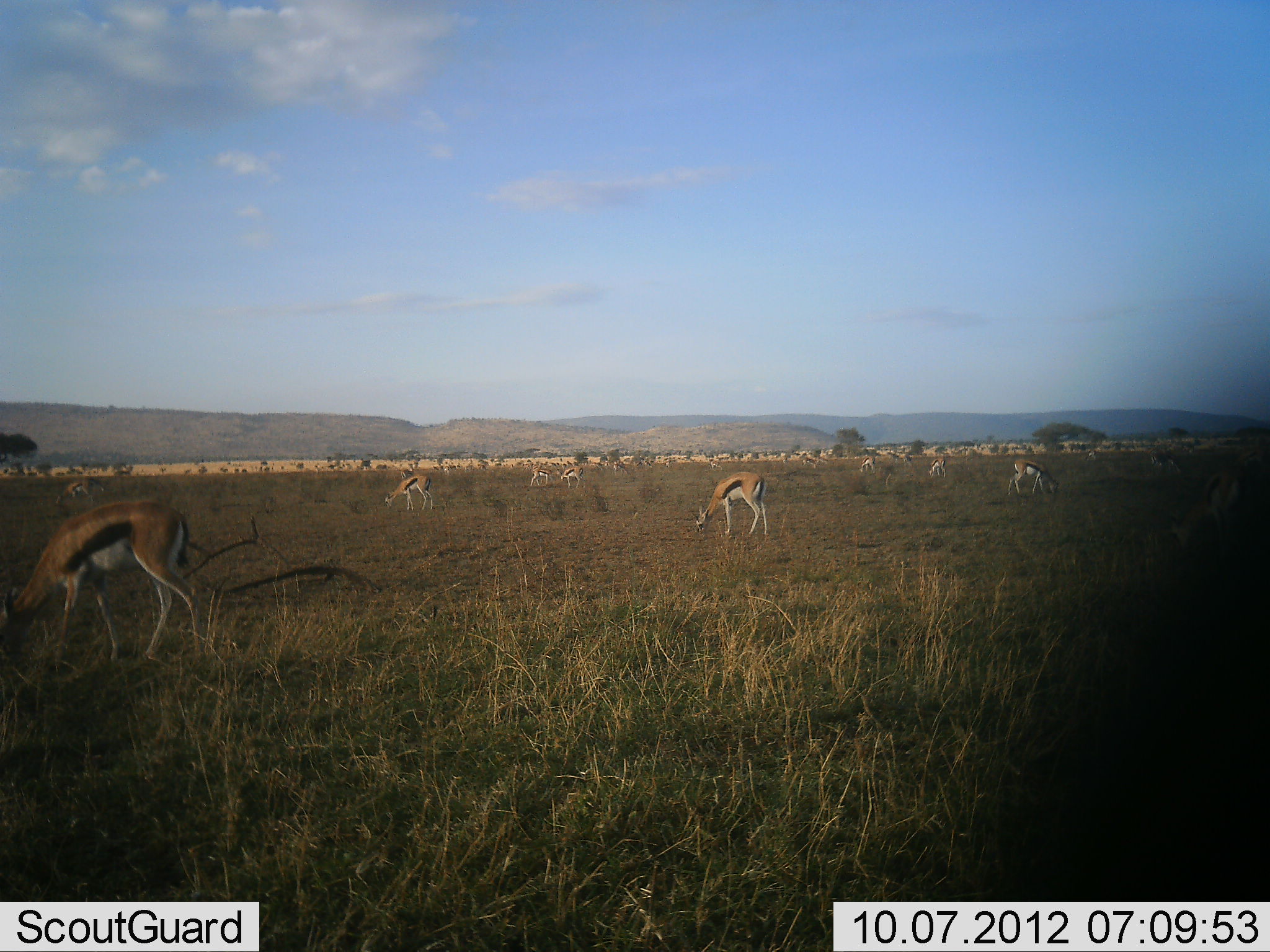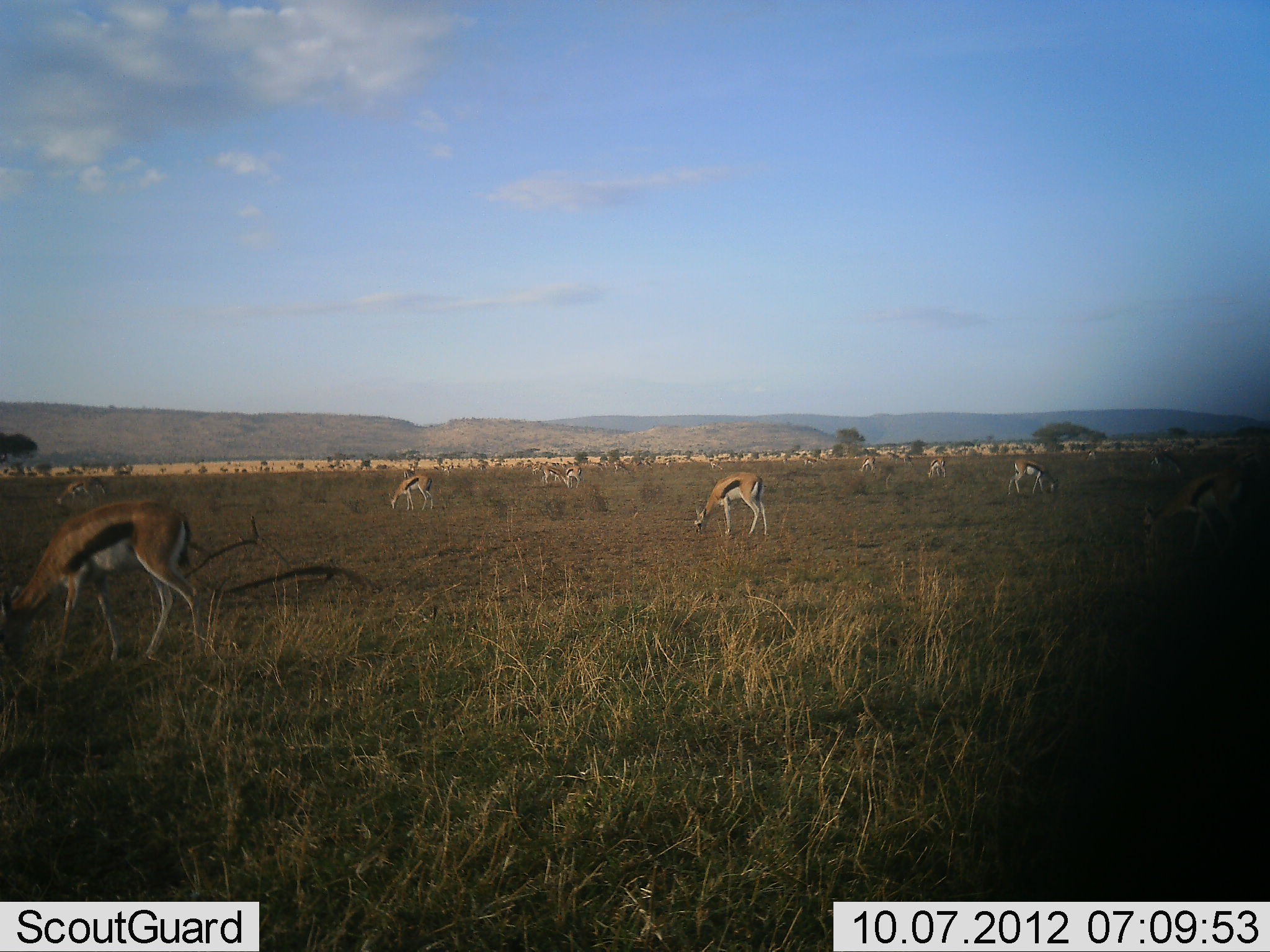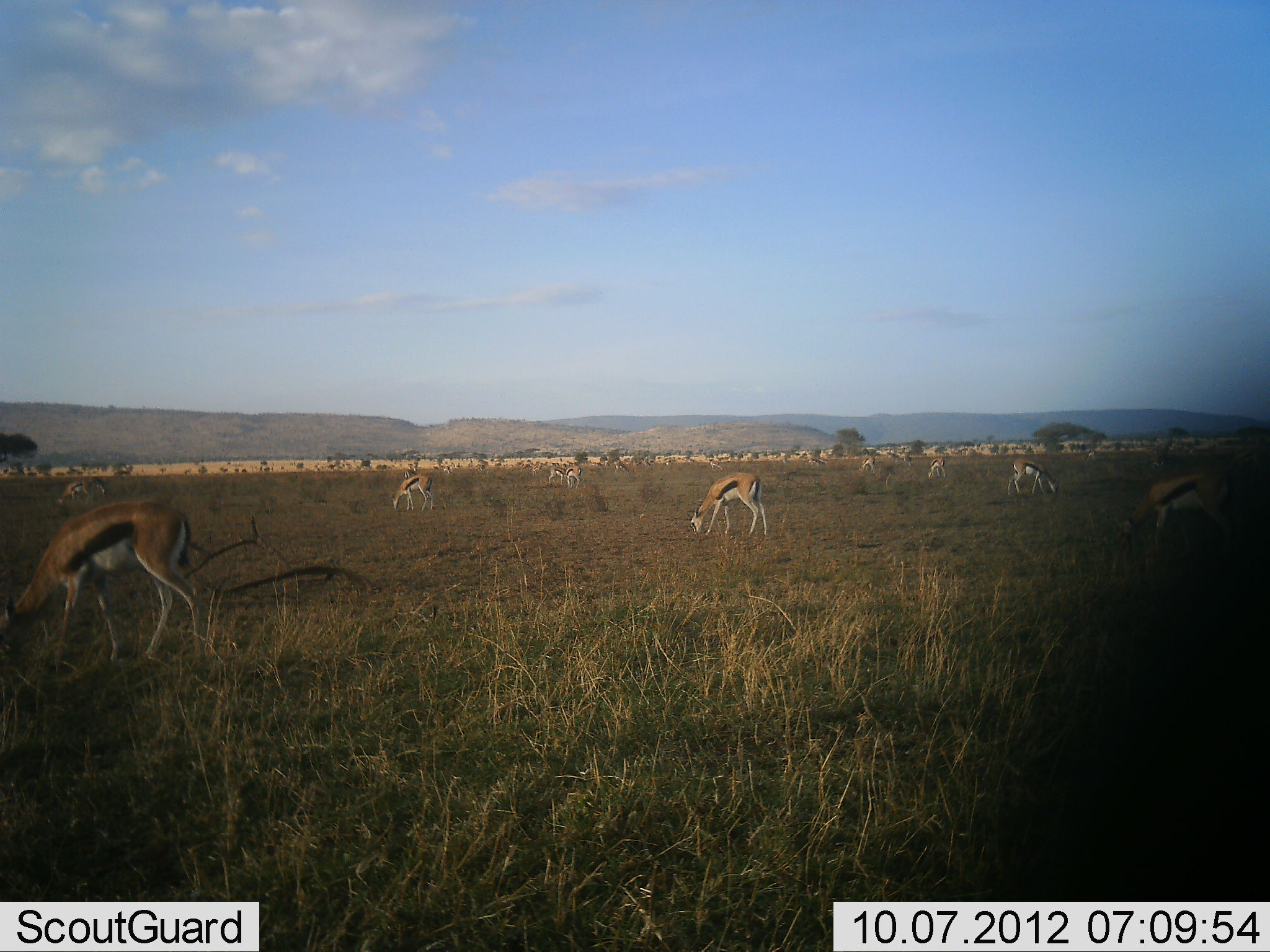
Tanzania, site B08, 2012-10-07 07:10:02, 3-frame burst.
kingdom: Animalia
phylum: Chordata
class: Mammalia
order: Artiodactyla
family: Bovidae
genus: Eudorcas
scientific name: Eudorcas thomsonii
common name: thomson's gazelle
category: gazellethomsons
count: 11-50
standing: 50%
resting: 0%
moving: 30%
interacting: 0%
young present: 0%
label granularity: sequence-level